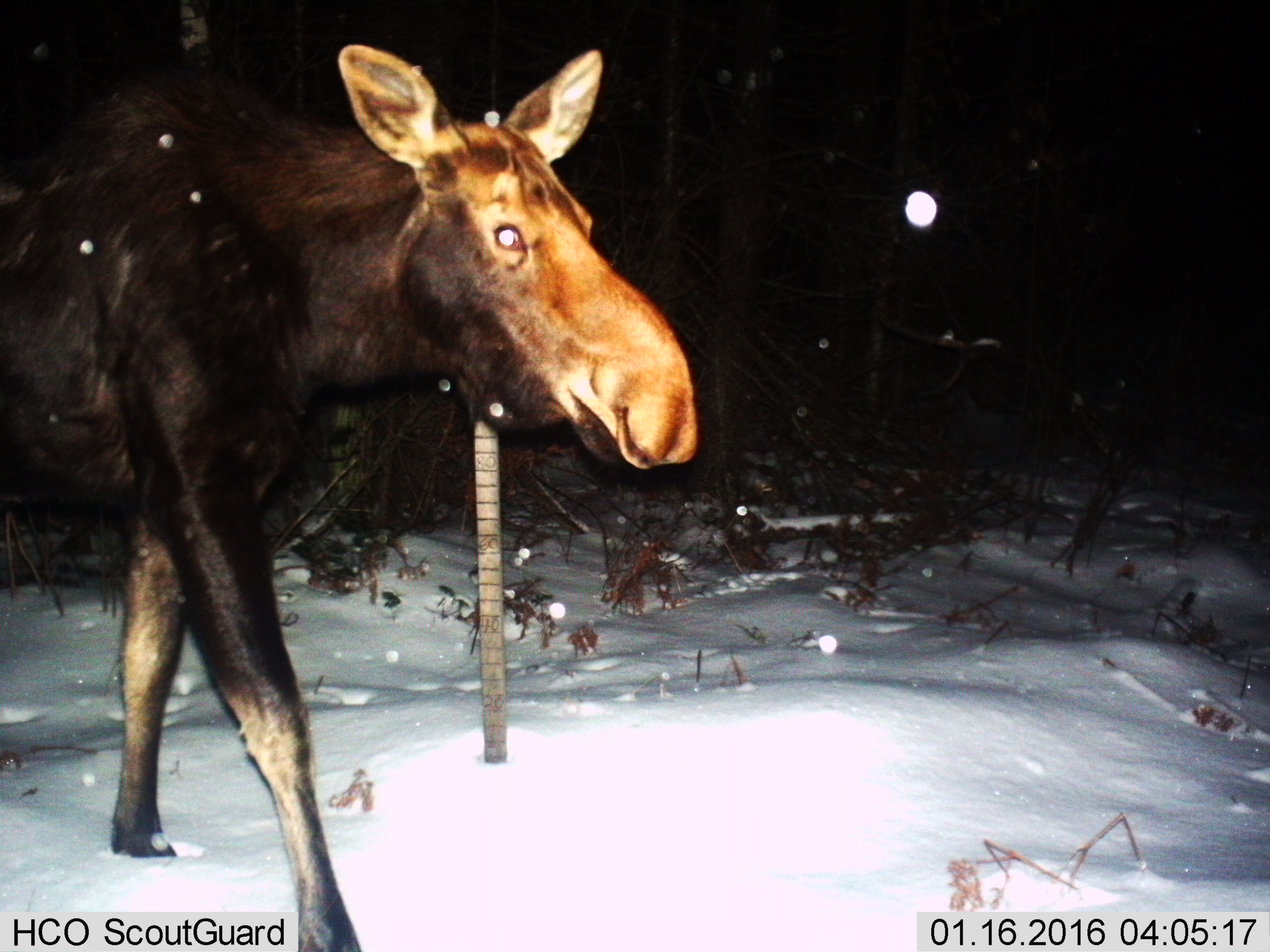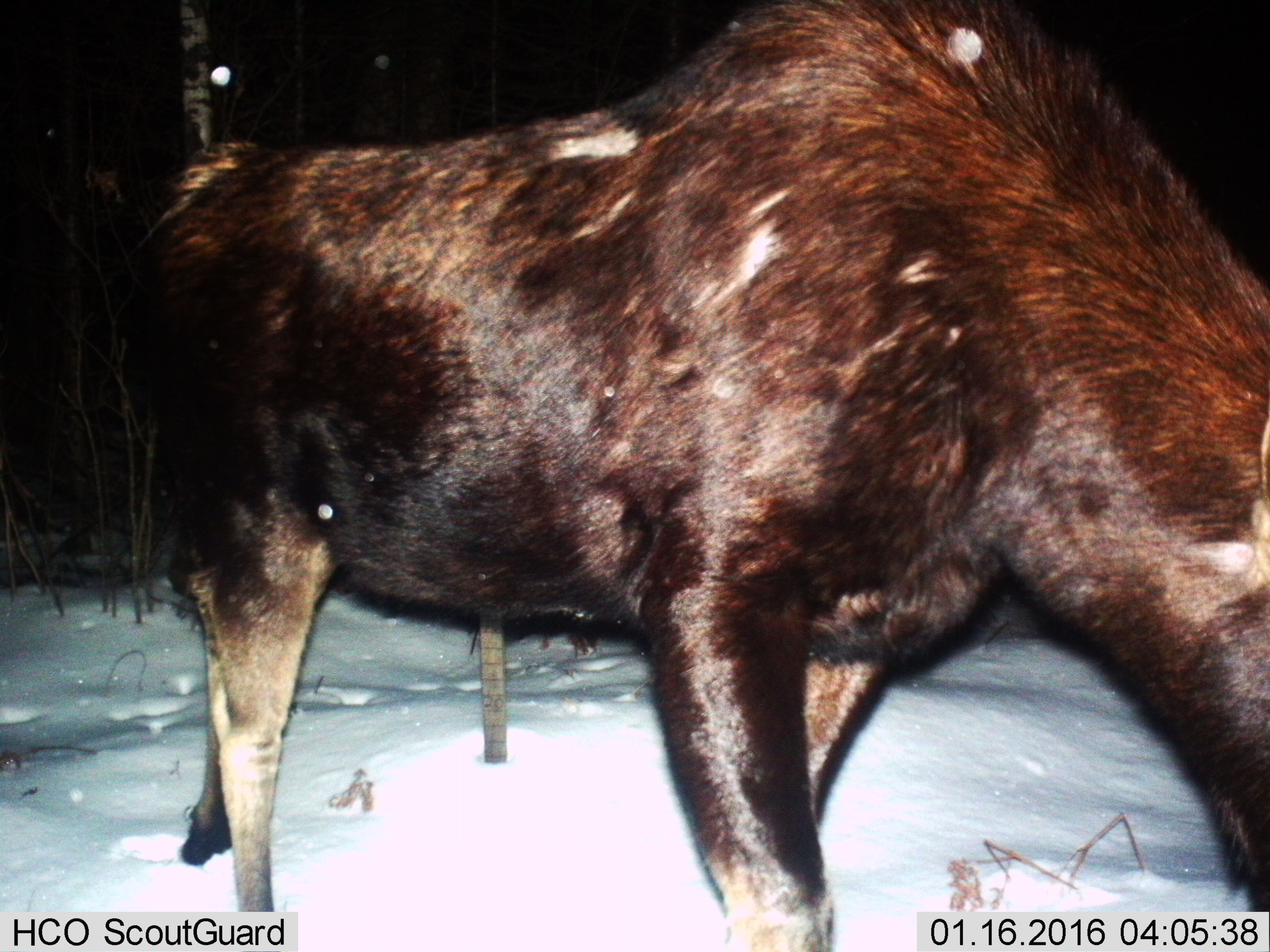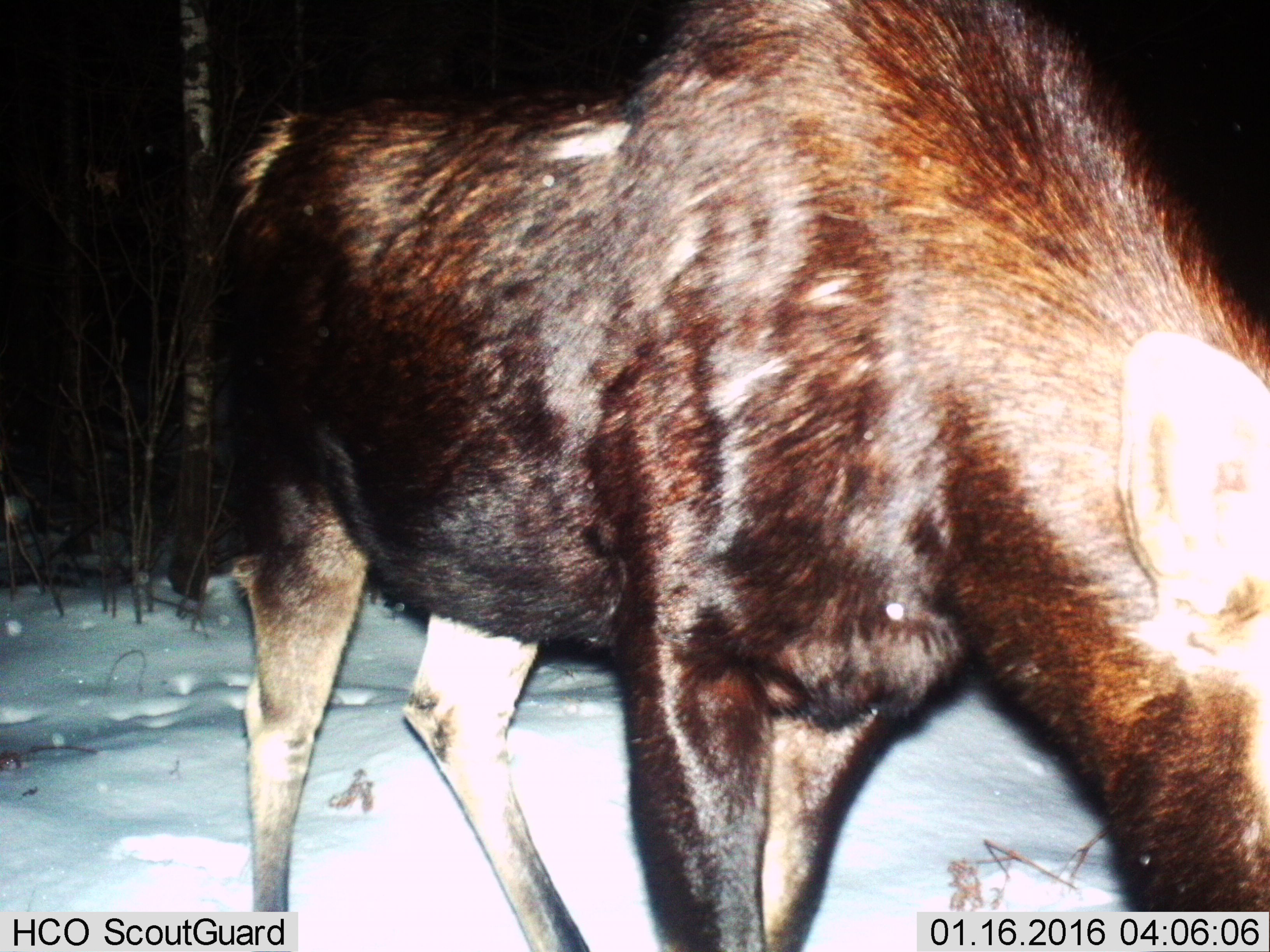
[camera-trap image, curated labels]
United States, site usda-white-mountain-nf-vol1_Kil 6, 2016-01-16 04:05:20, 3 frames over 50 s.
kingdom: Animalia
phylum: Chordata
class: Mammalia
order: Artiodactyla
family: Cervidae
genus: Alces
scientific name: Alces alces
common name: moose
Moose (Alces alces).